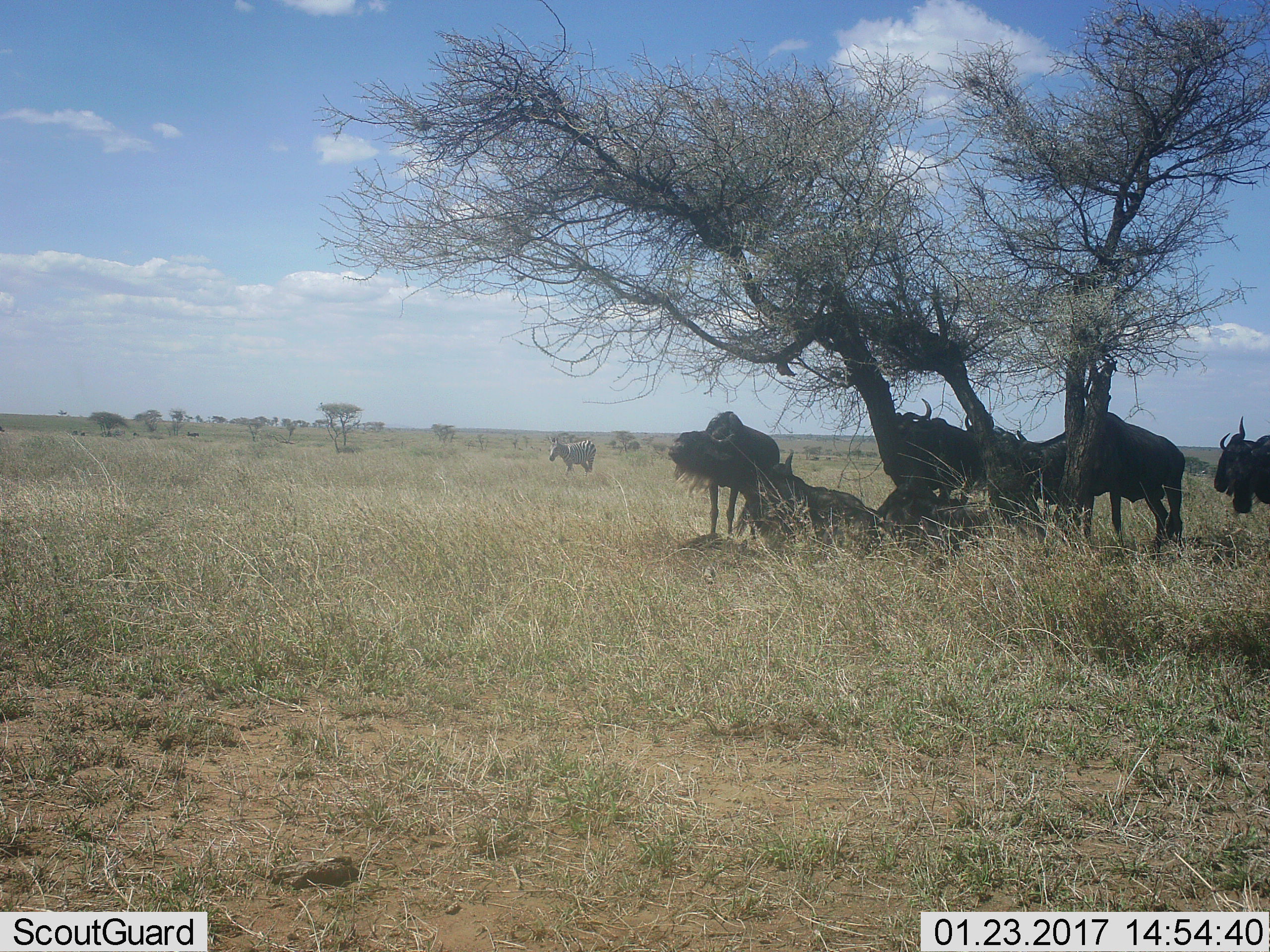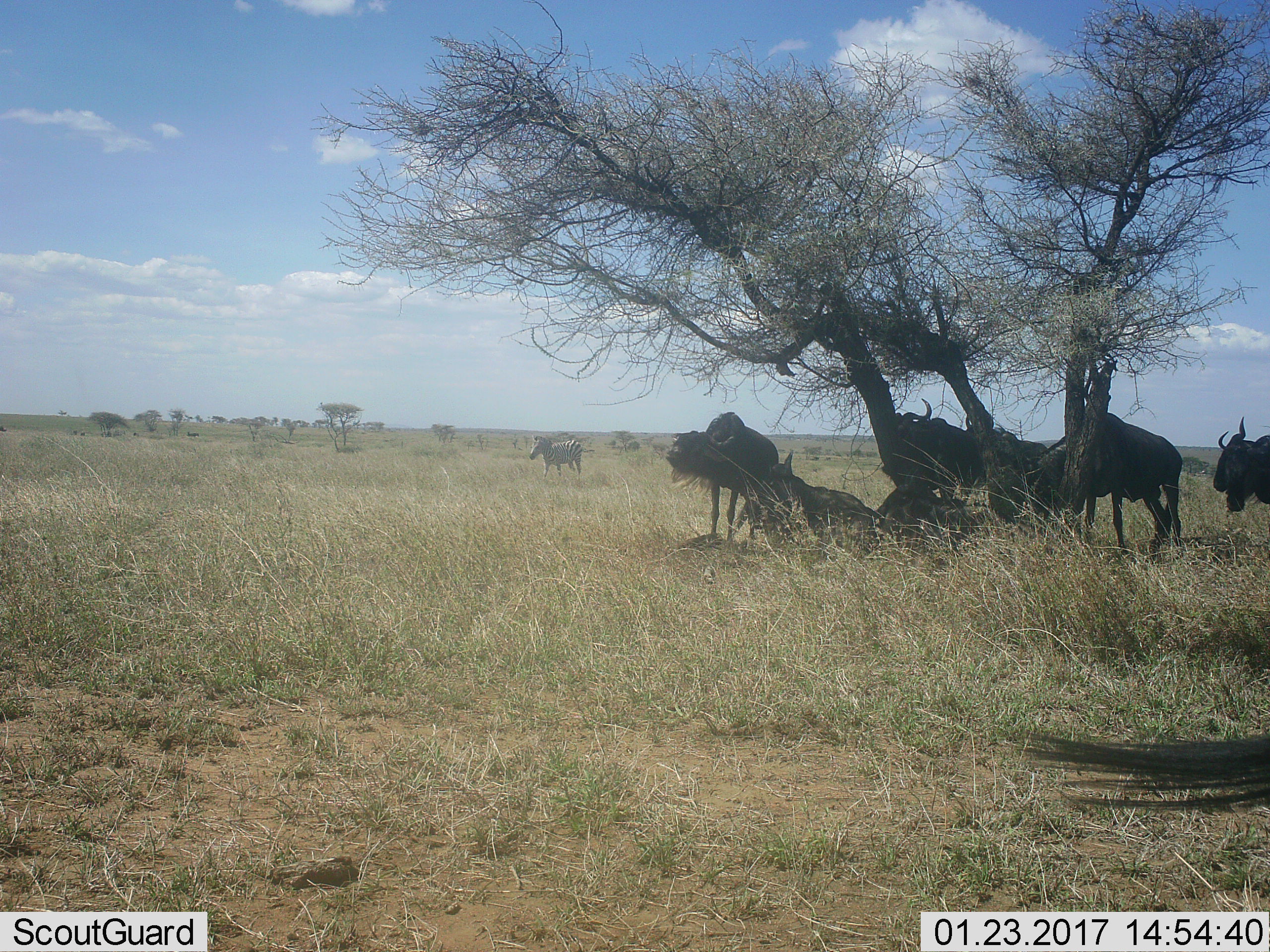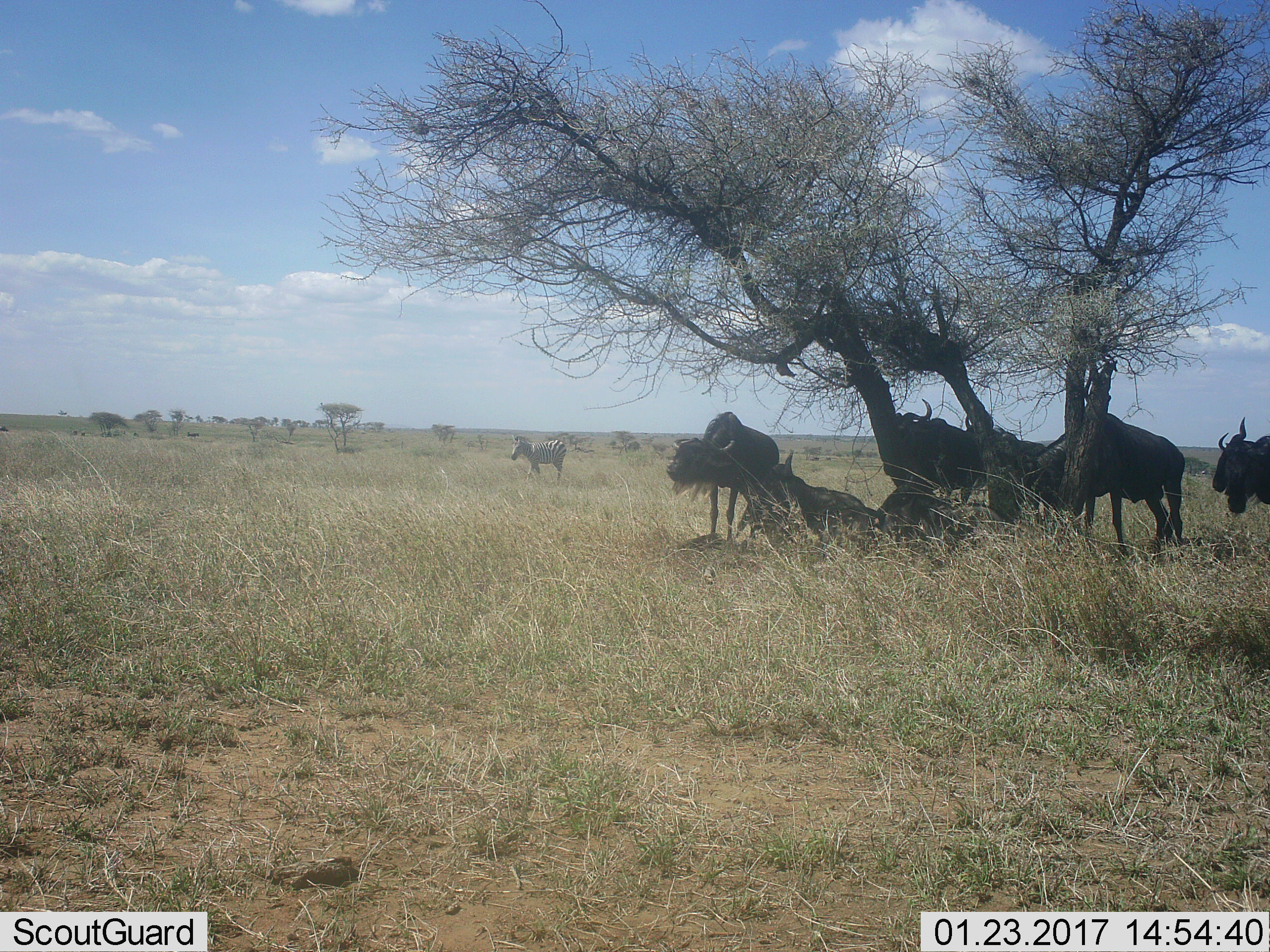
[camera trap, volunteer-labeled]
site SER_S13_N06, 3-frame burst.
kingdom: Animalia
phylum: Chordata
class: Mammalia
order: Artiodactyla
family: Bovidae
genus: Connochaetes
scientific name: Connochaetes taurinus taurinus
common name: blue wildebeest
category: wildebeestblue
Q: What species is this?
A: Wildebeestblue (blue wildebeest) (Connochaetes taurinus taurinus).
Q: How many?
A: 7.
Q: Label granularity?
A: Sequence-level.